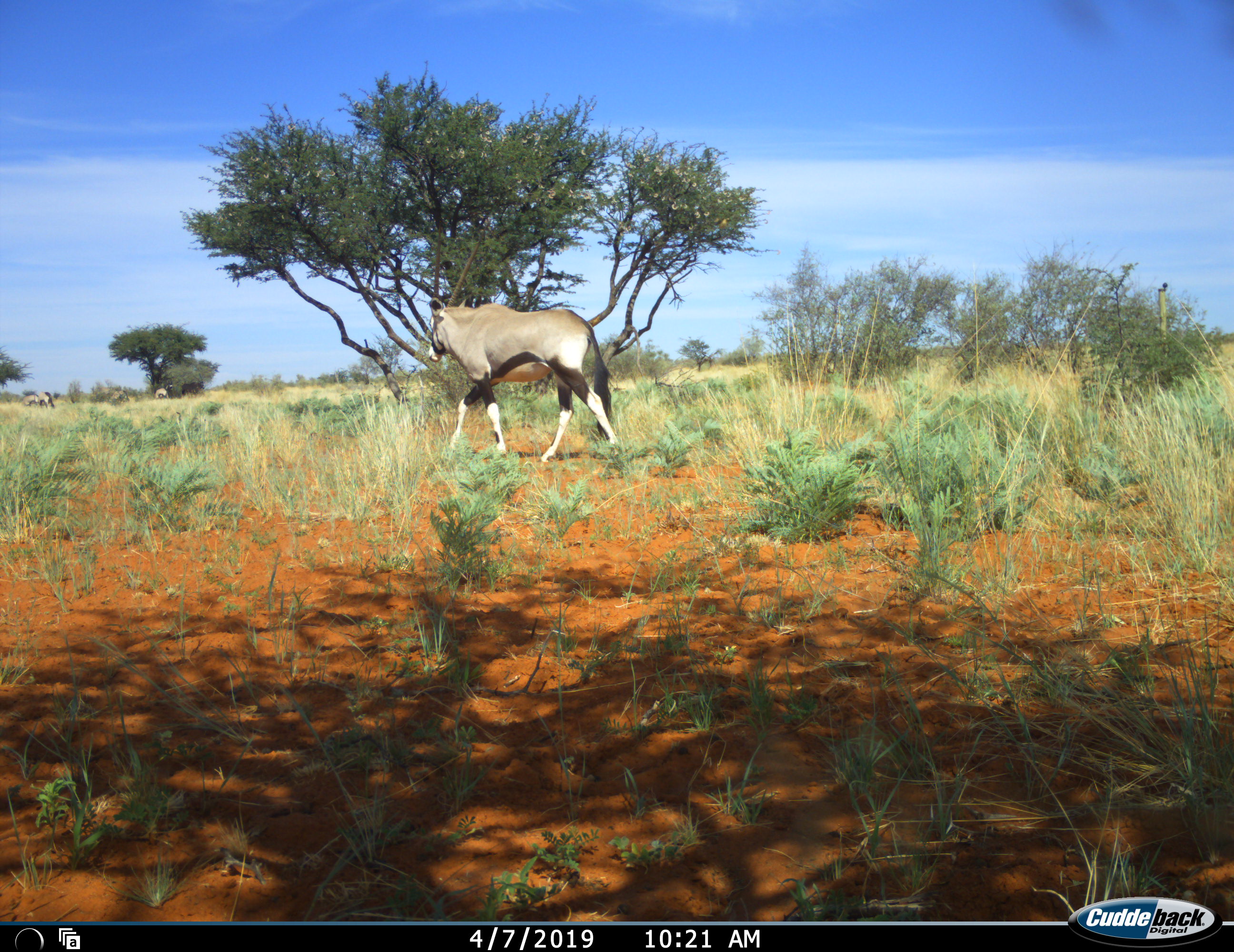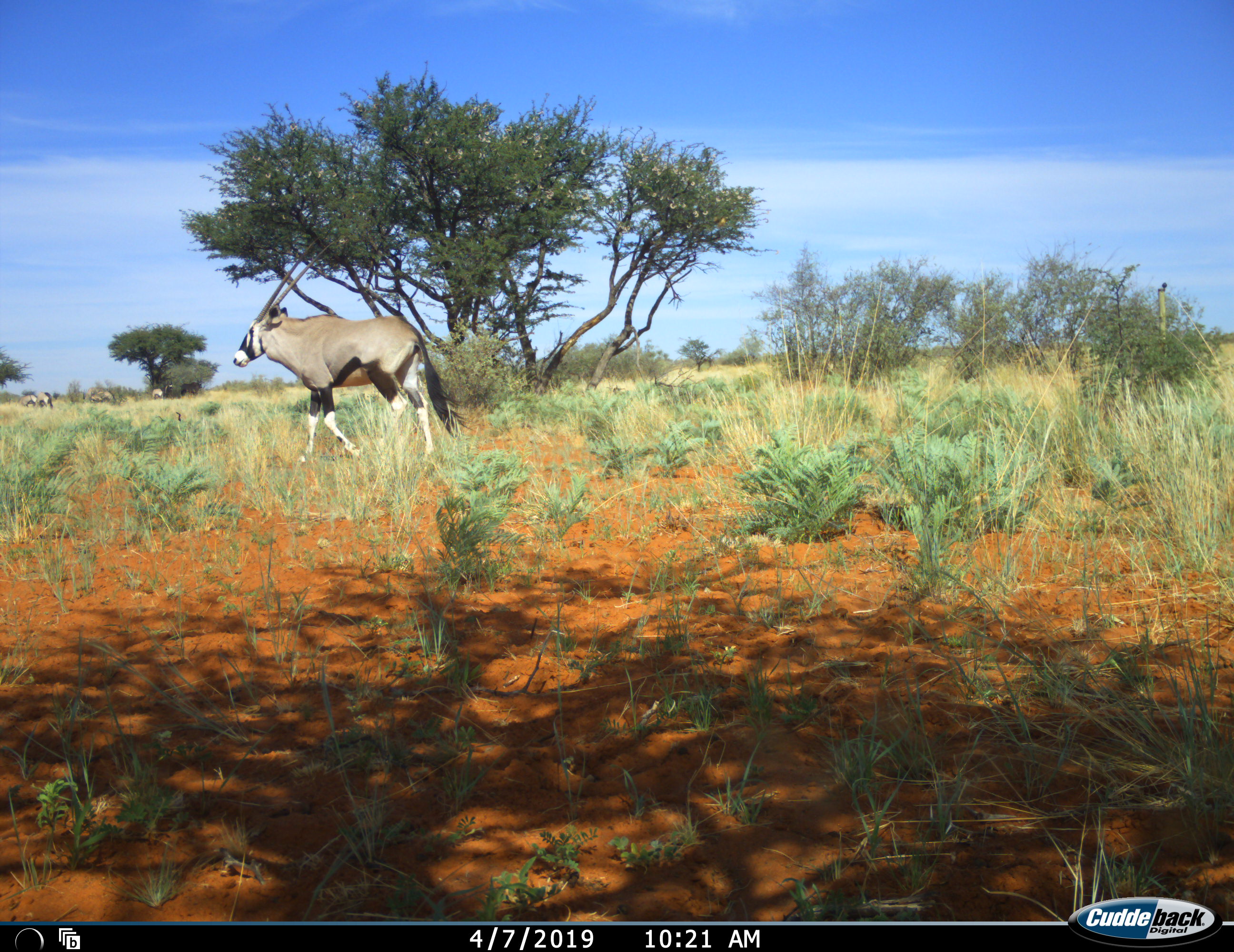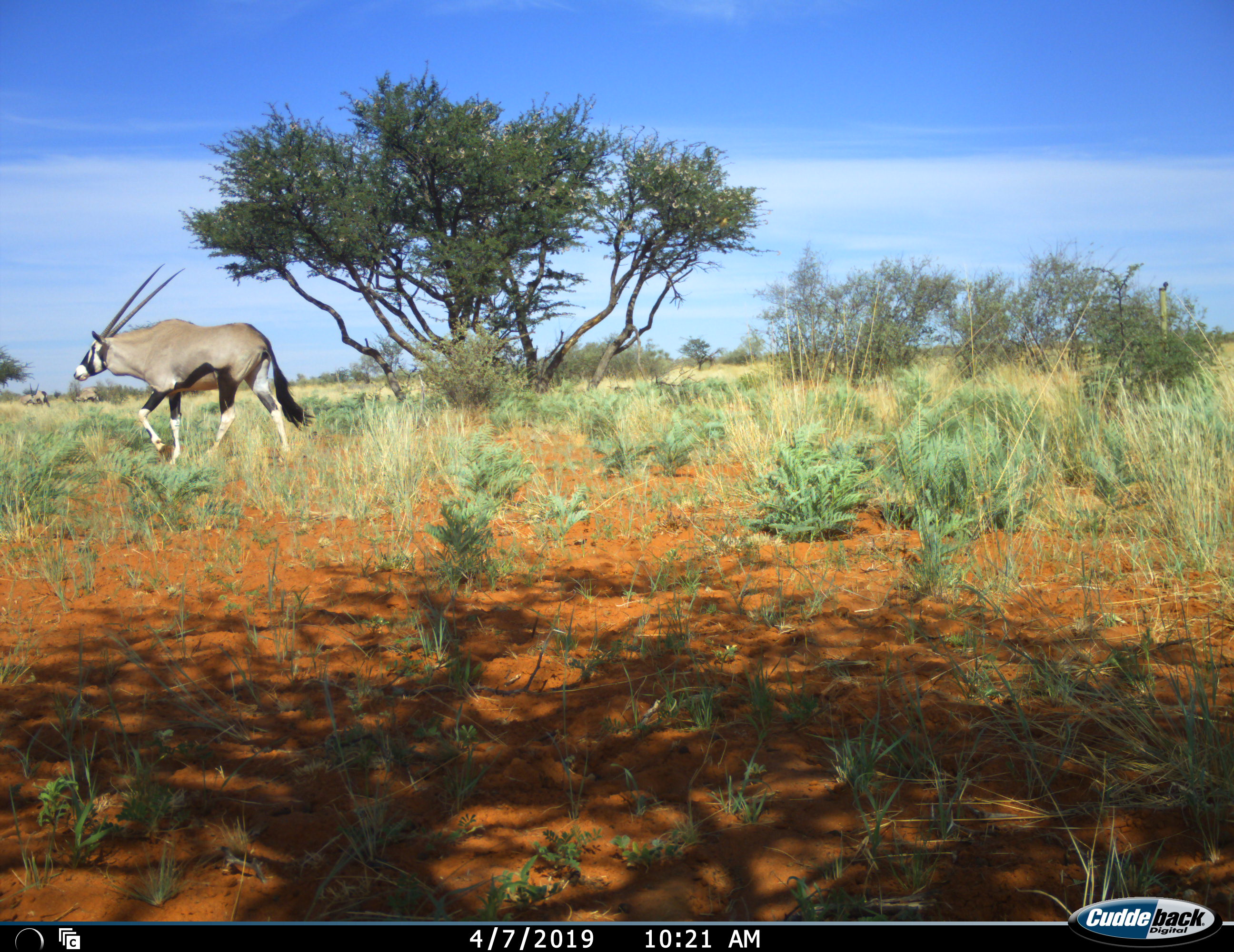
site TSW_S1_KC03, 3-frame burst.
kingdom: Animalia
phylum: Chordata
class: Mammalia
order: Artiodactyla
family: Bovidae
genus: Oryx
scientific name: Oryx gazella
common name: gemsbok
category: oryx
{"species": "oryx (gemsbok) (Oryx gazella)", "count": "4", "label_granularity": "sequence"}